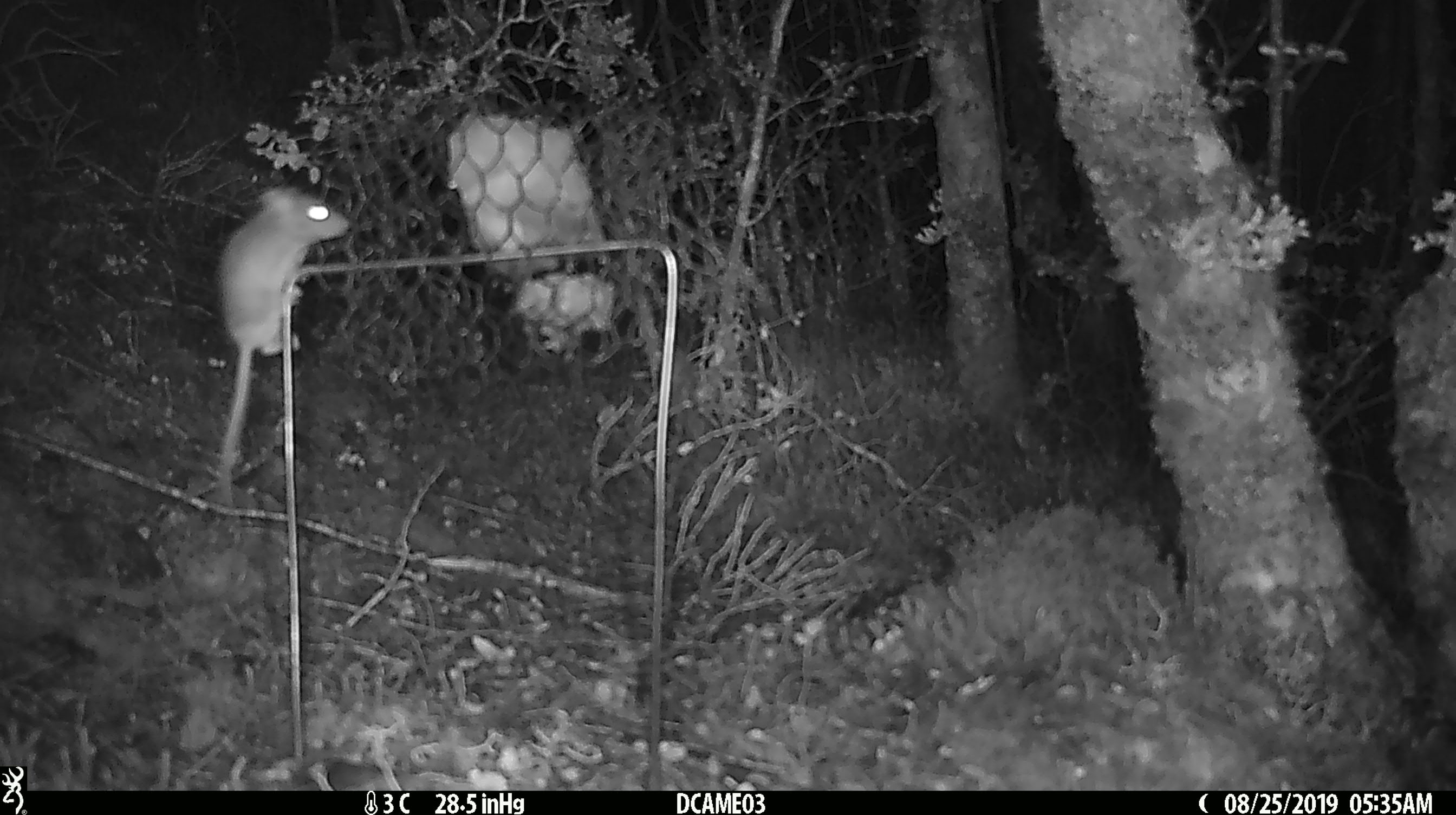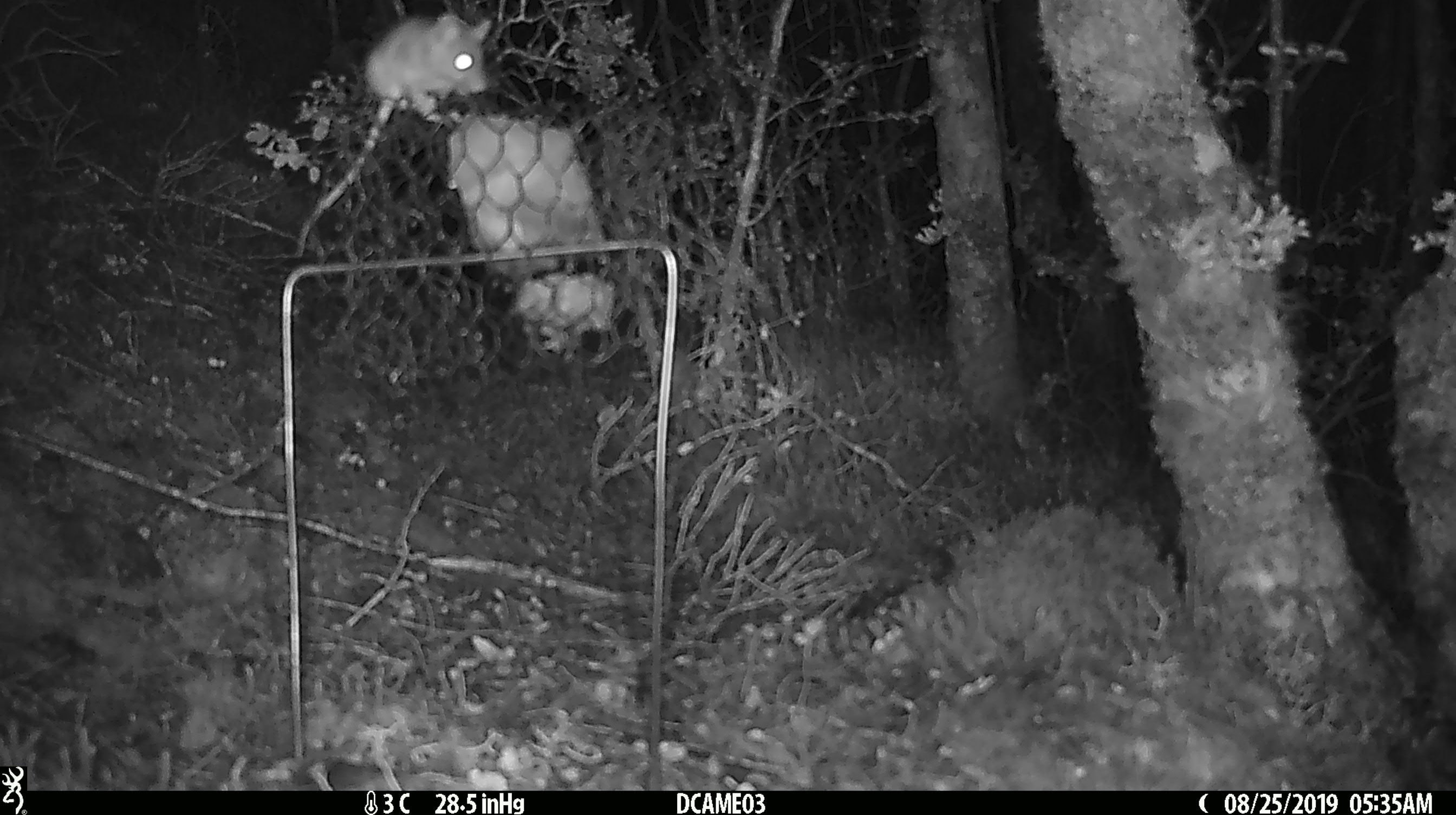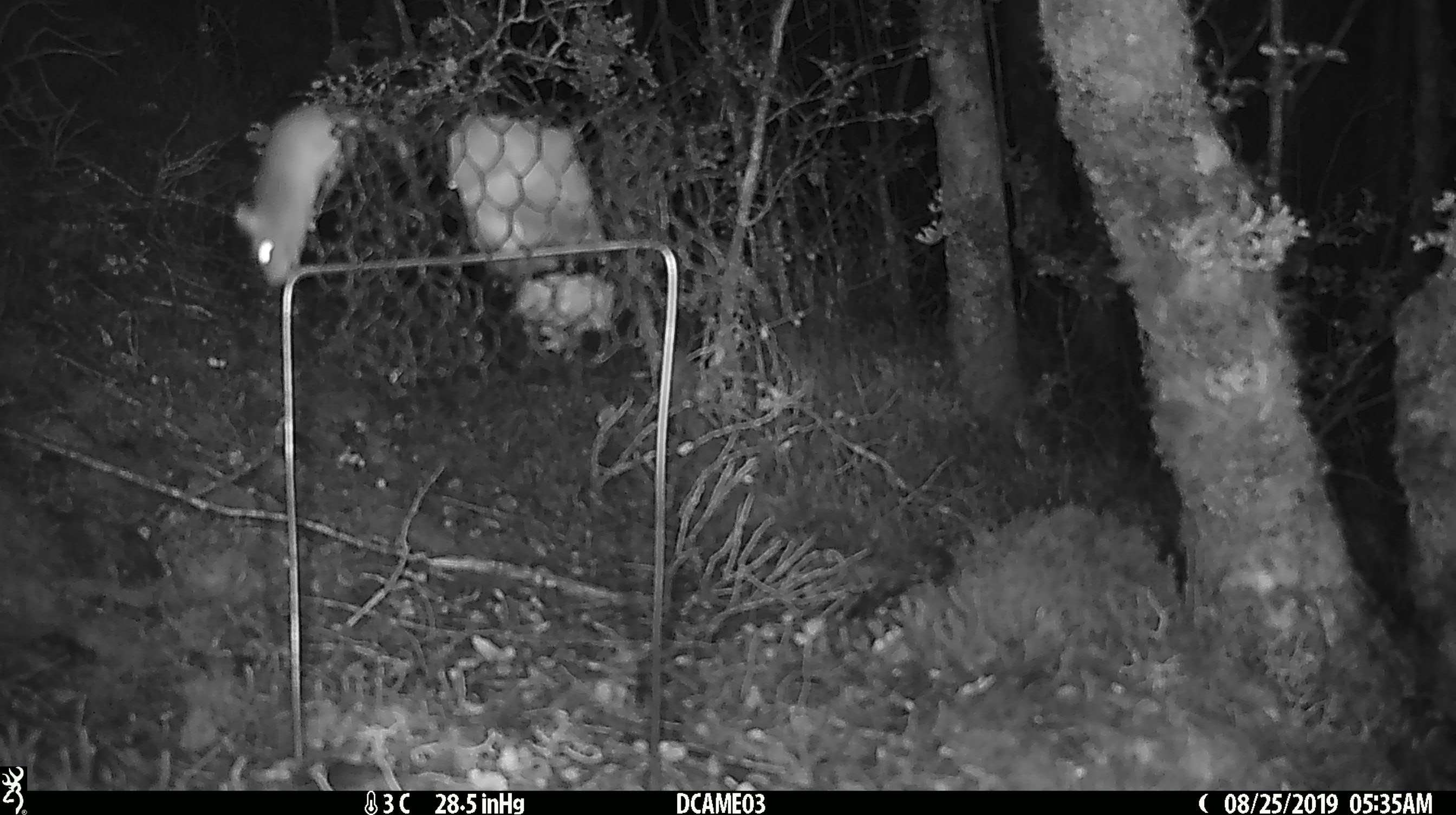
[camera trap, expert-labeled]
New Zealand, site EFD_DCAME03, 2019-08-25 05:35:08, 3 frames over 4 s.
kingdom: Animalia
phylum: Chordata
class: Mammalia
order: Rodentia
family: Muridae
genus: Mus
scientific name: Mus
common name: mouse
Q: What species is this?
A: Mouse (Mus).